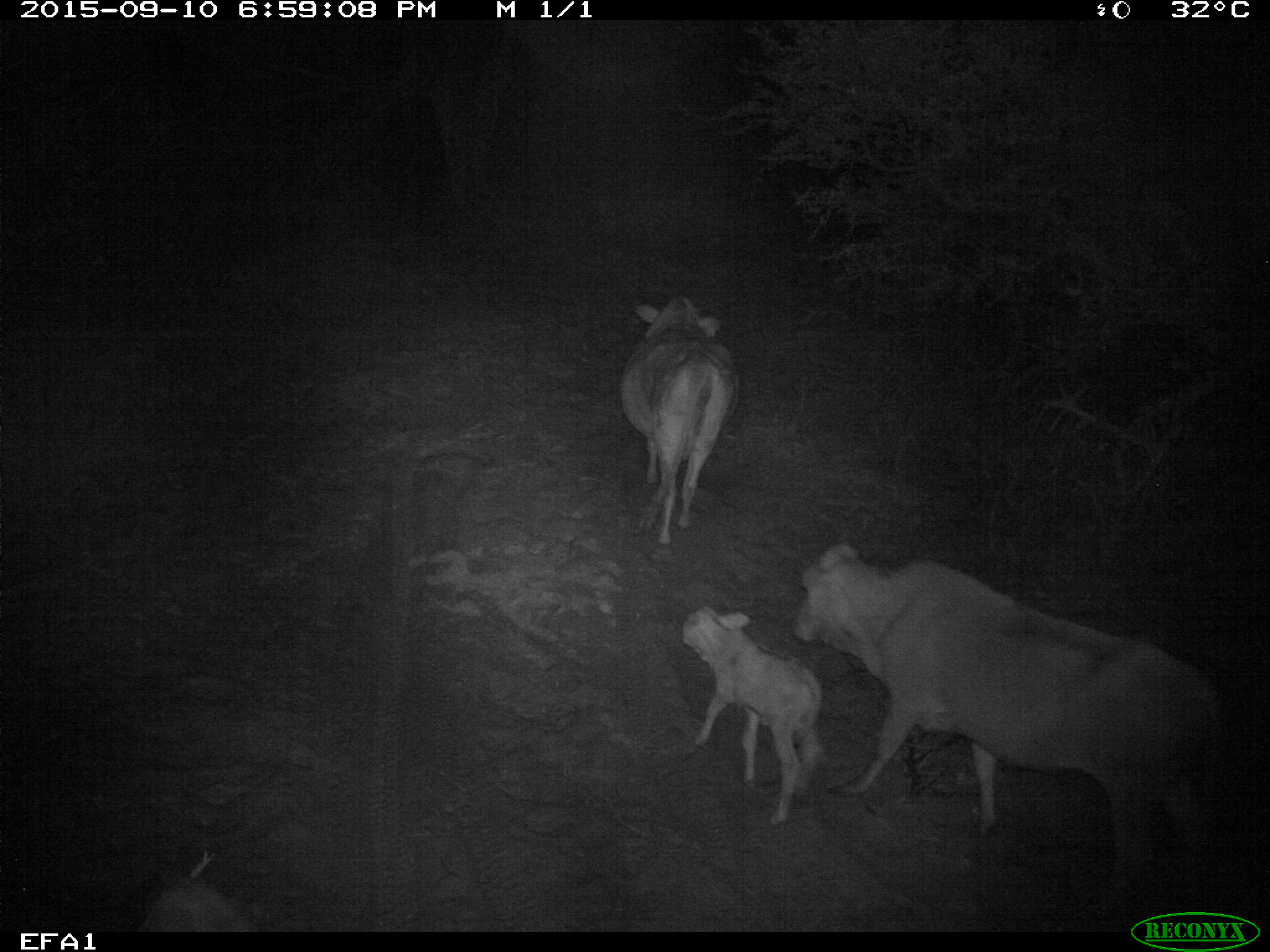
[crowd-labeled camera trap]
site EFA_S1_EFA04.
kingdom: Animalia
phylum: Chordata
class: Mammalia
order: Artiodactyla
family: Bovidae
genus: Bos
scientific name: Bos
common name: cattle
Cattle (Bos), count 3. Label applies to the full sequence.